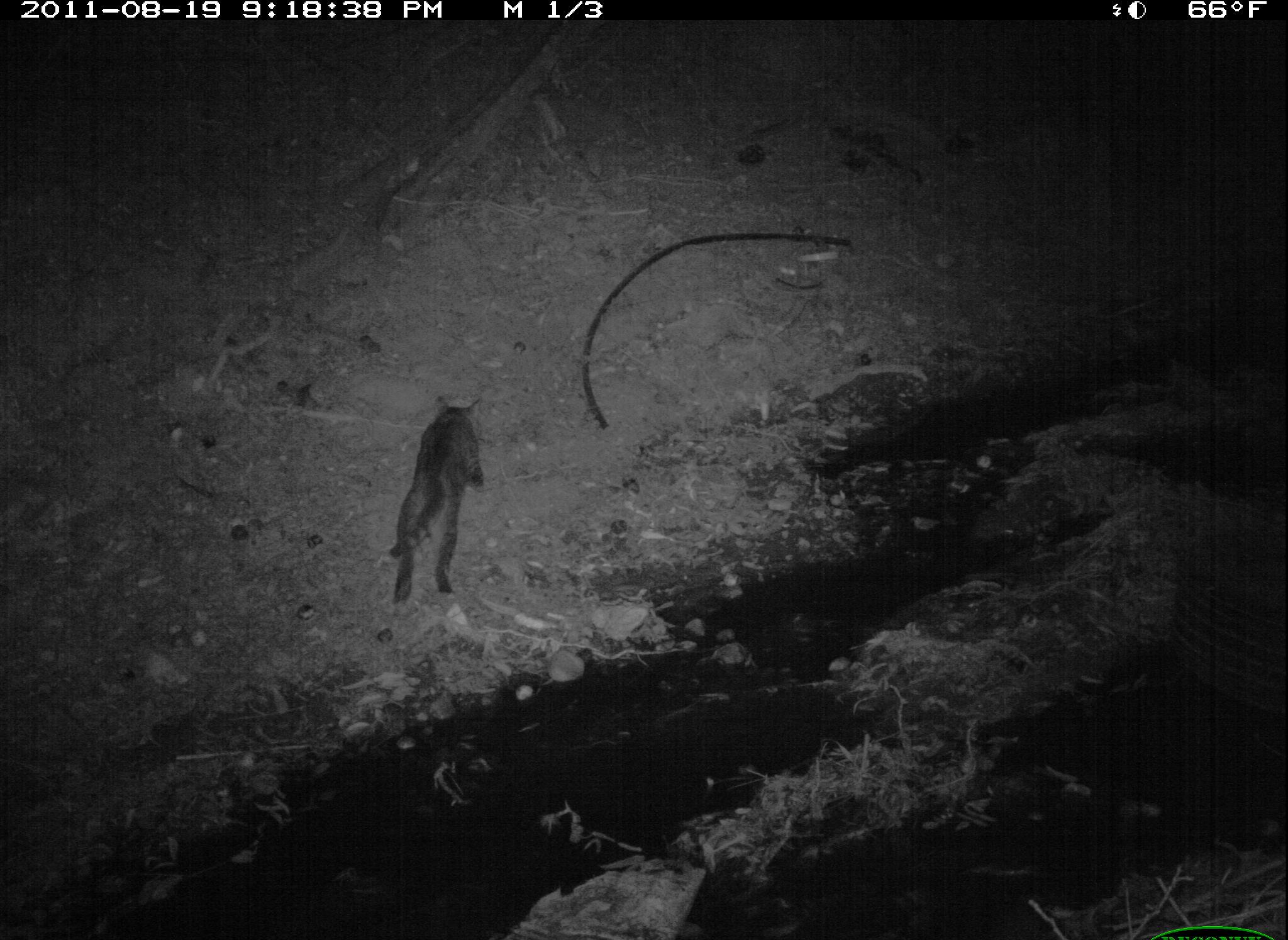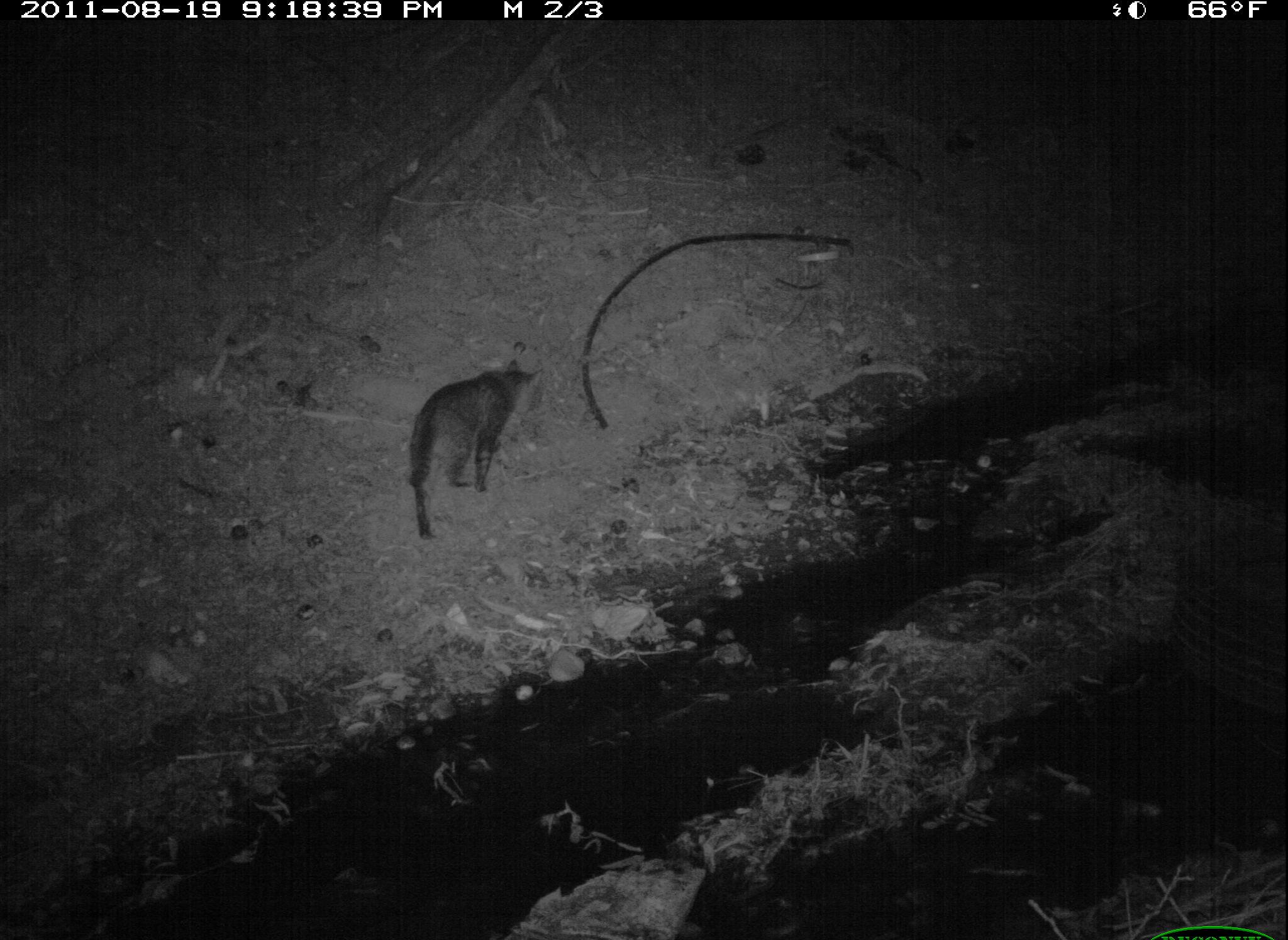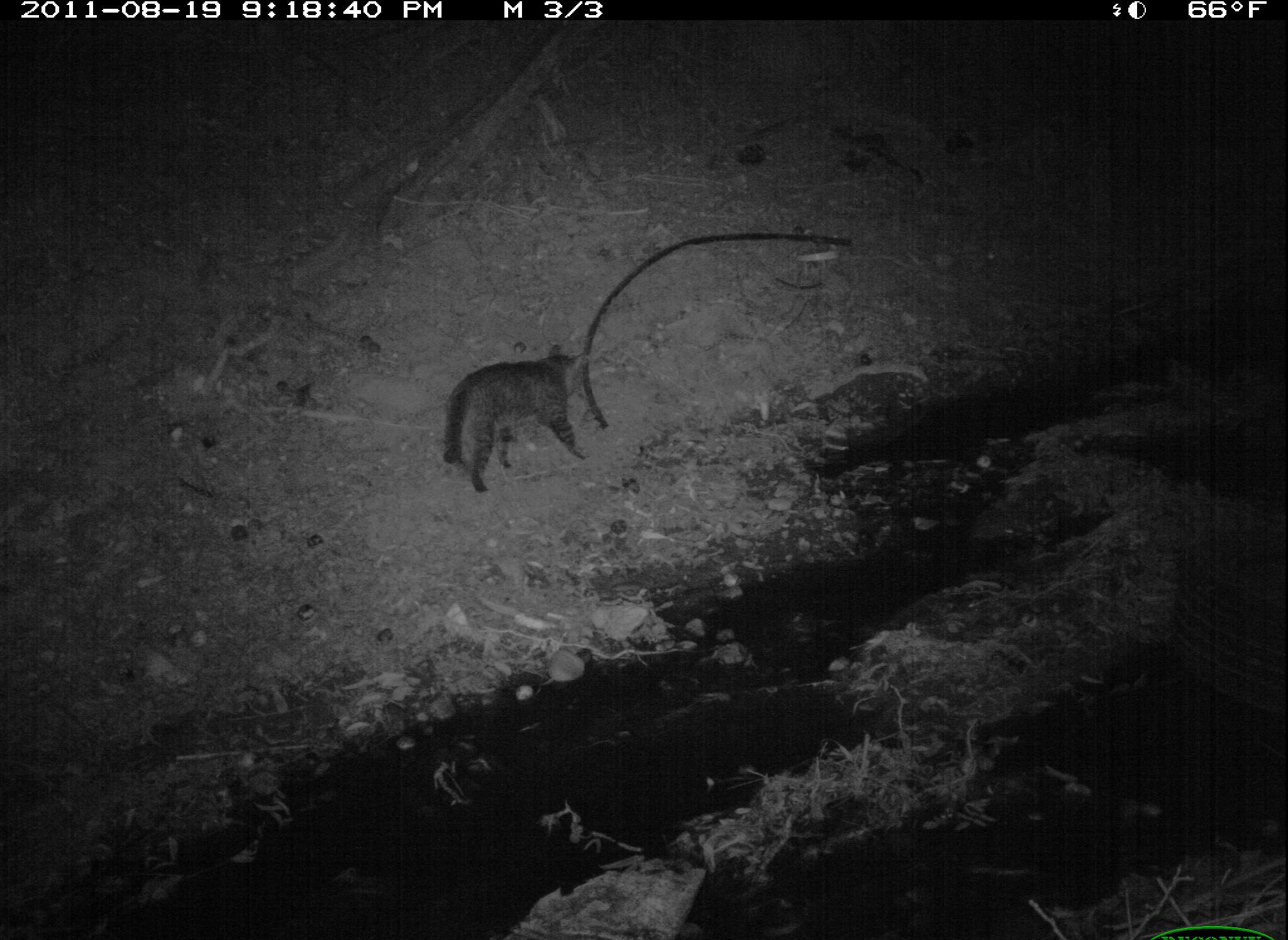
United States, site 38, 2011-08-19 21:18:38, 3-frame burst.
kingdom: Animalia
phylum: Chordata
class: Mammalia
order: Carnivora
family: Felidae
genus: Felis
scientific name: Felis catus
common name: cat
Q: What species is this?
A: Cat (Felis catus).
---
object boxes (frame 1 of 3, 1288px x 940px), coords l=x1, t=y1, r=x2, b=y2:
cat: l=364, t=382, r=515, b=633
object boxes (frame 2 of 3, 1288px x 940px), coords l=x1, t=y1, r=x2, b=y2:
cat: l=396, t=354, r=562, b=549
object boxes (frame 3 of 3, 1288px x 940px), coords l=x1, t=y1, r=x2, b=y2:
cat: l=428, t=338, r=626, b=514